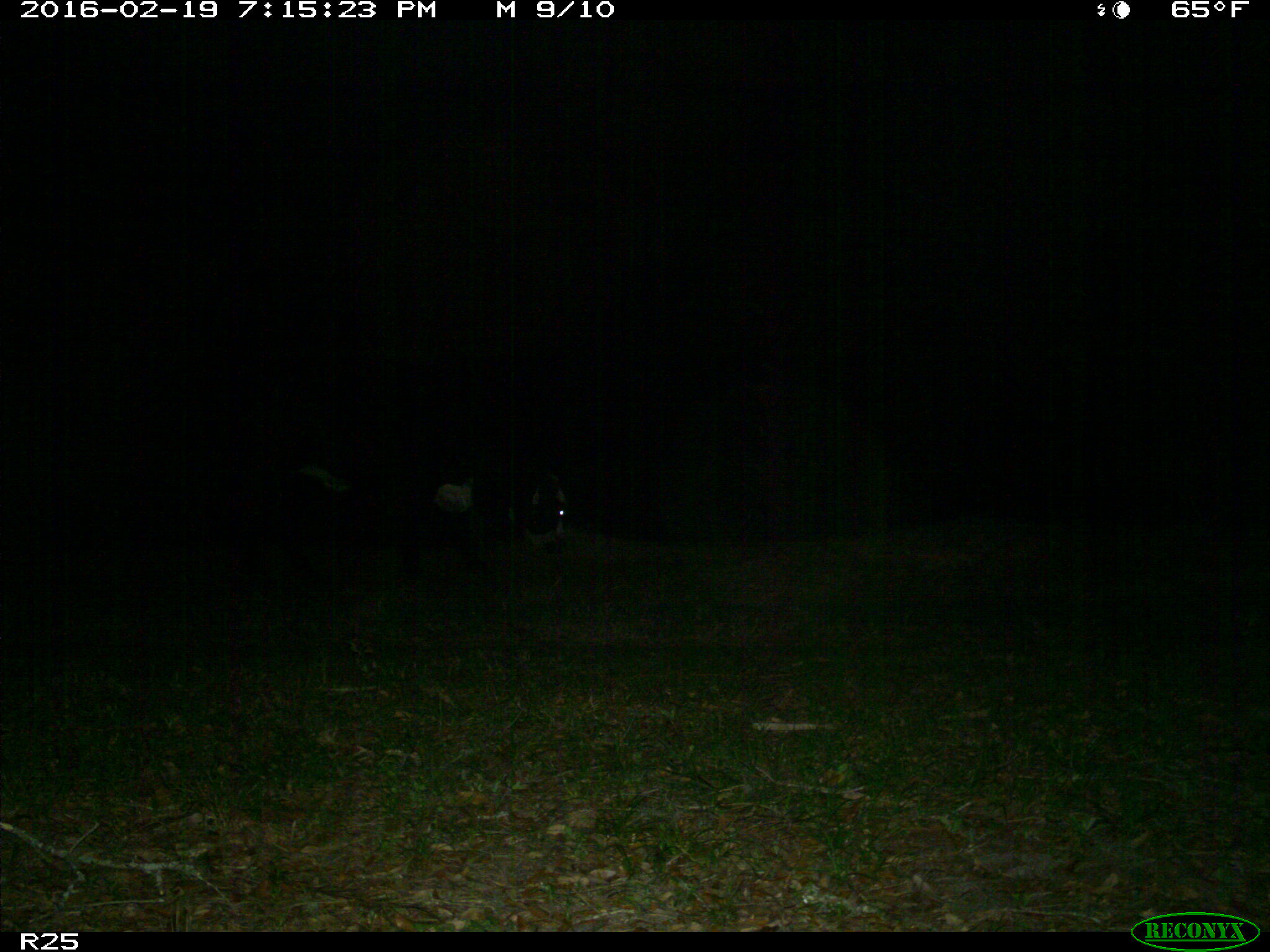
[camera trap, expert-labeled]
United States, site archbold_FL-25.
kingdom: Animalia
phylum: Chordata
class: Mammalia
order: Artiodactyla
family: Bovidae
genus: Bos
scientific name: Bos taurus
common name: domestic cow